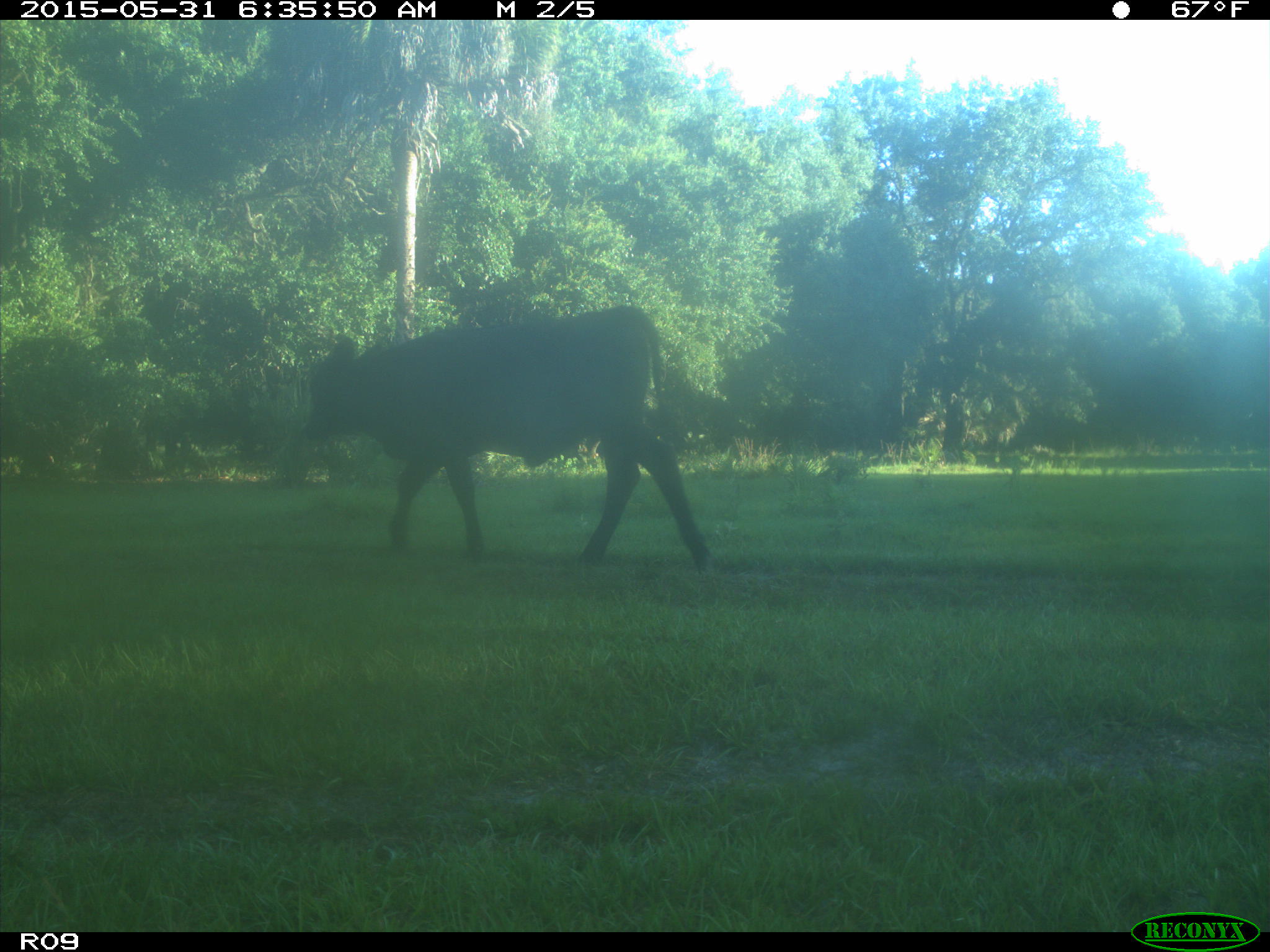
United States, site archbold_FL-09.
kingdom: Animalia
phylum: Chordata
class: Mammalia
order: Artiodactyla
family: Bovidae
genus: Bos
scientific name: Bos taurus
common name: domestic cow